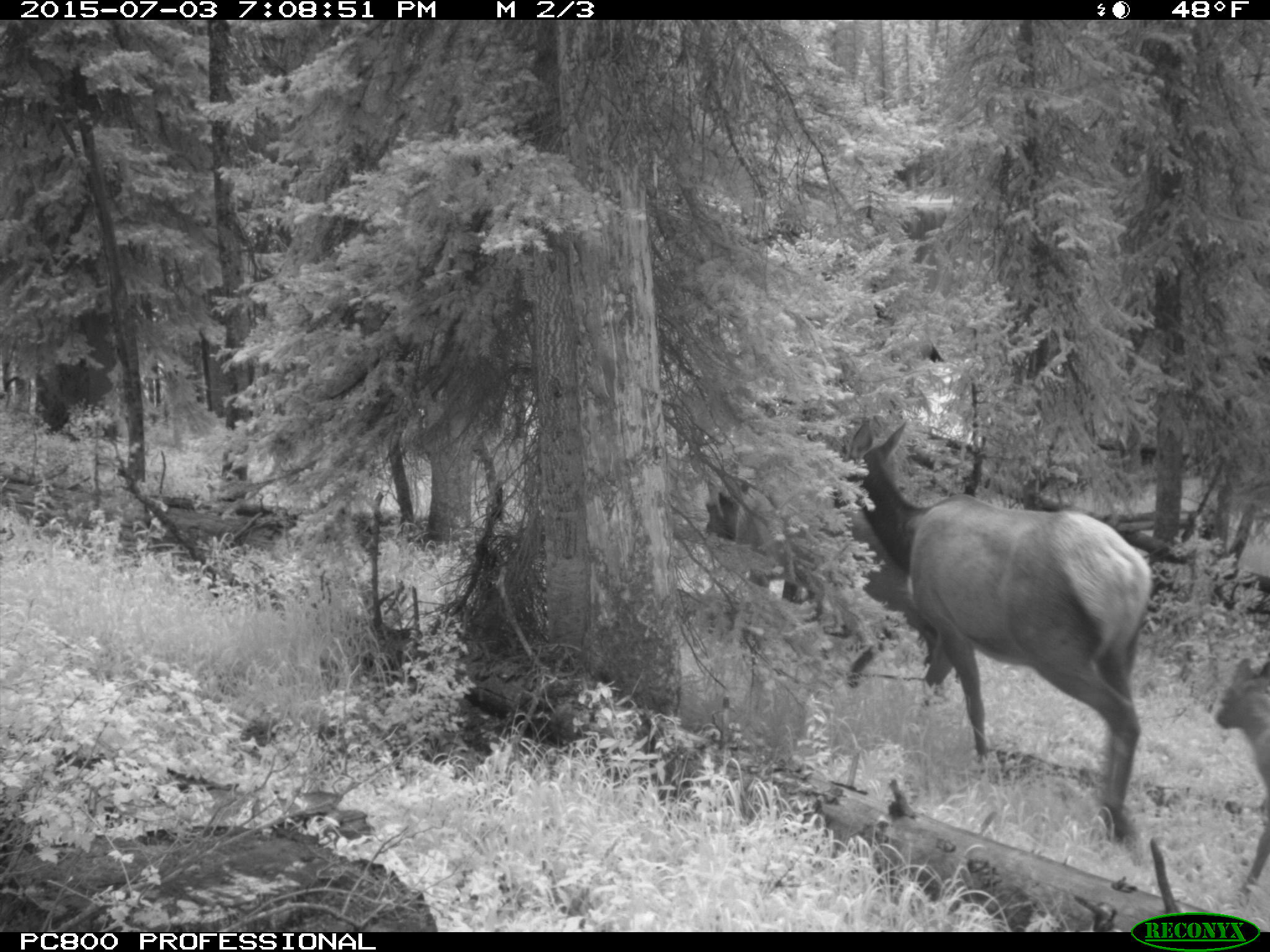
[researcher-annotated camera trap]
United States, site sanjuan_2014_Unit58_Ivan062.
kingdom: Animalia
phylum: Chordata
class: Mammalia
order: Artiodactyla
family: Cervidae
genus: Cervus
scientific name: Cervus elaphus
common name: red deer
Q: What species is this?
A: Cervus elaphus (red deer).